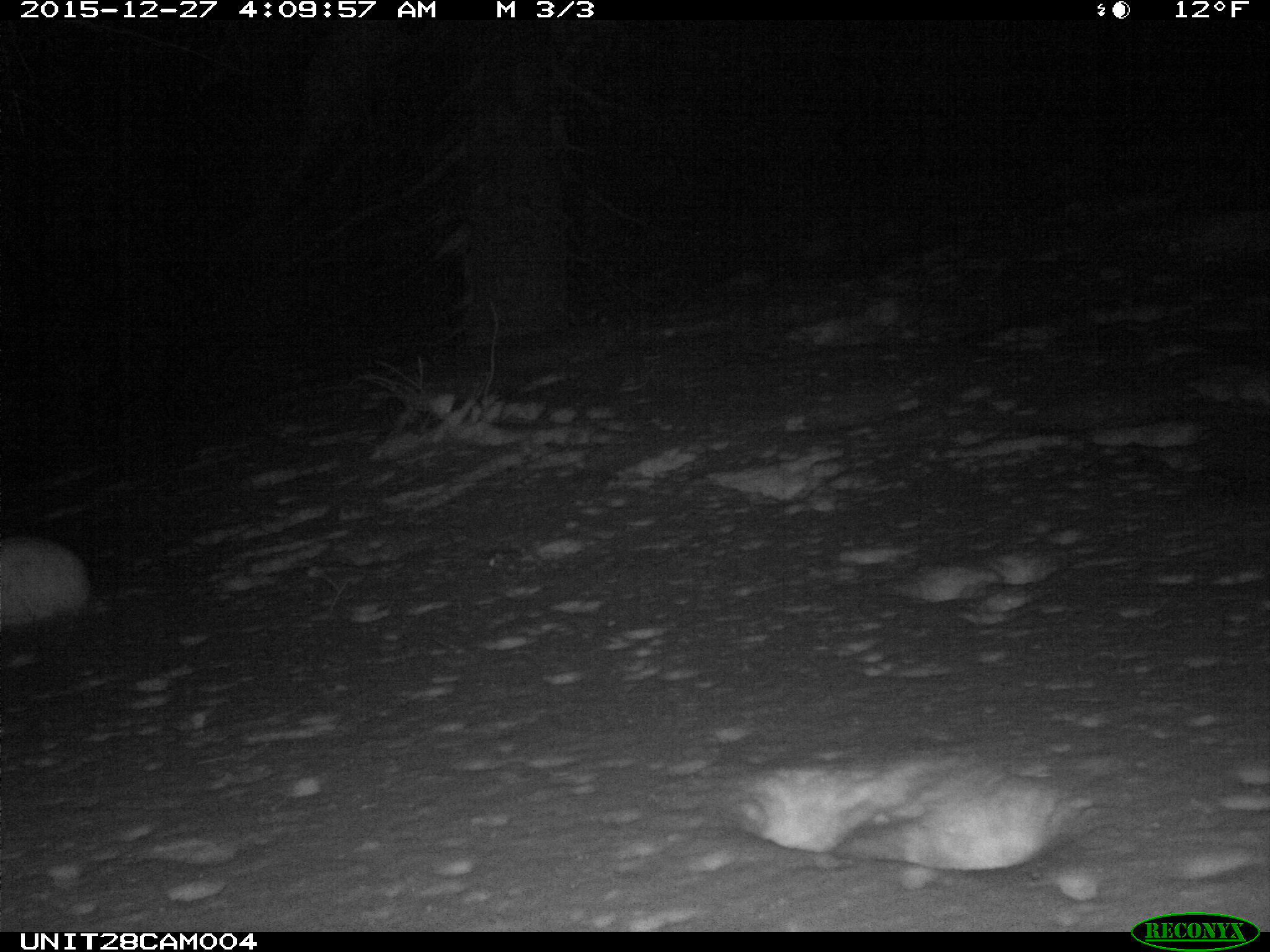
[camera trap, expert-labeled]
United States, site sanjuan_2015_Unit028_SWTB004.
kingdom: Animalia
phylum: Chordata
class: Mammalia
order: Lagomorpha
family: Leporidae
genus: Lepus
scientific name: Lepus americanus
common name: snowshoe hare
Lepus americanus (snowshoe hare).